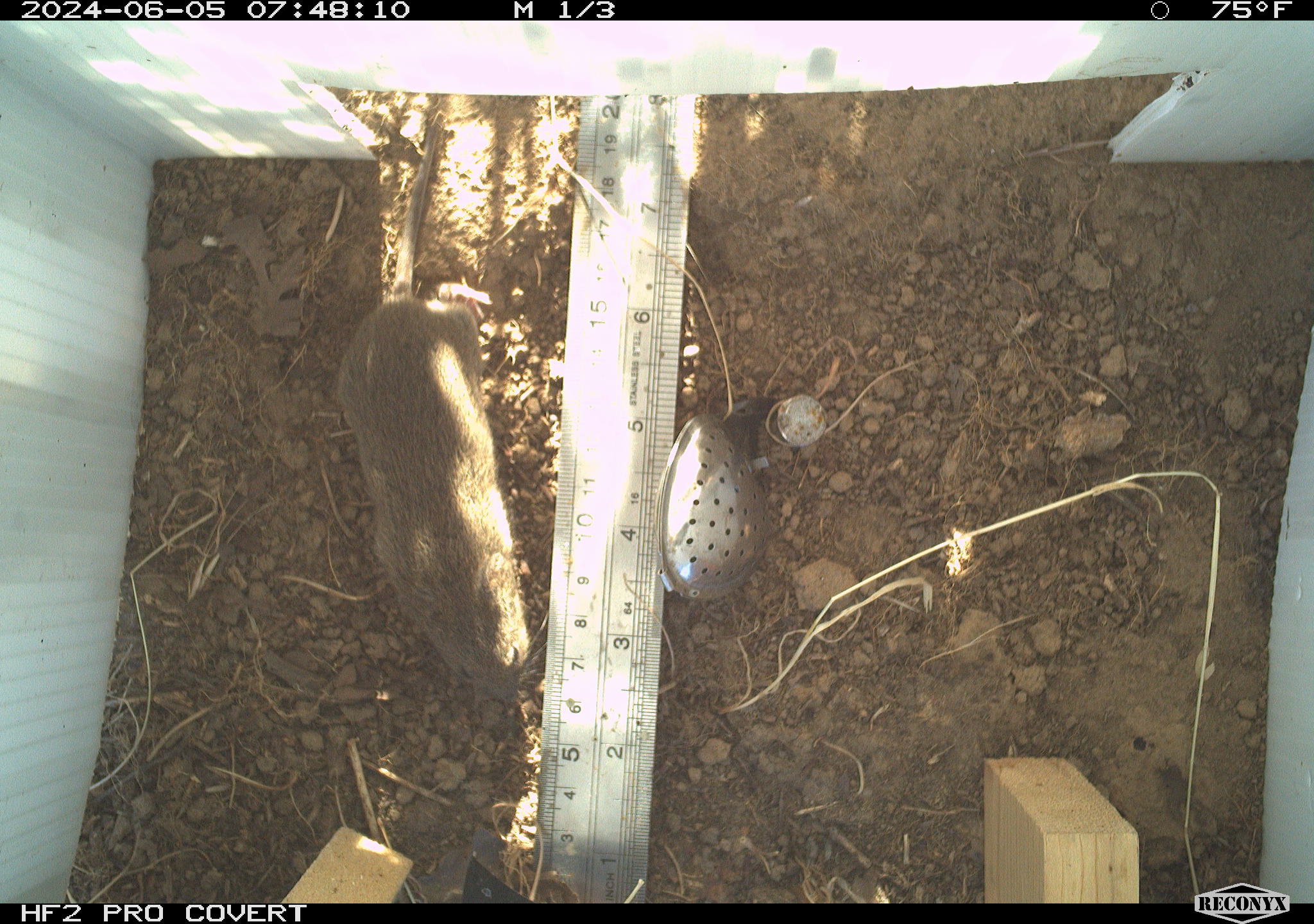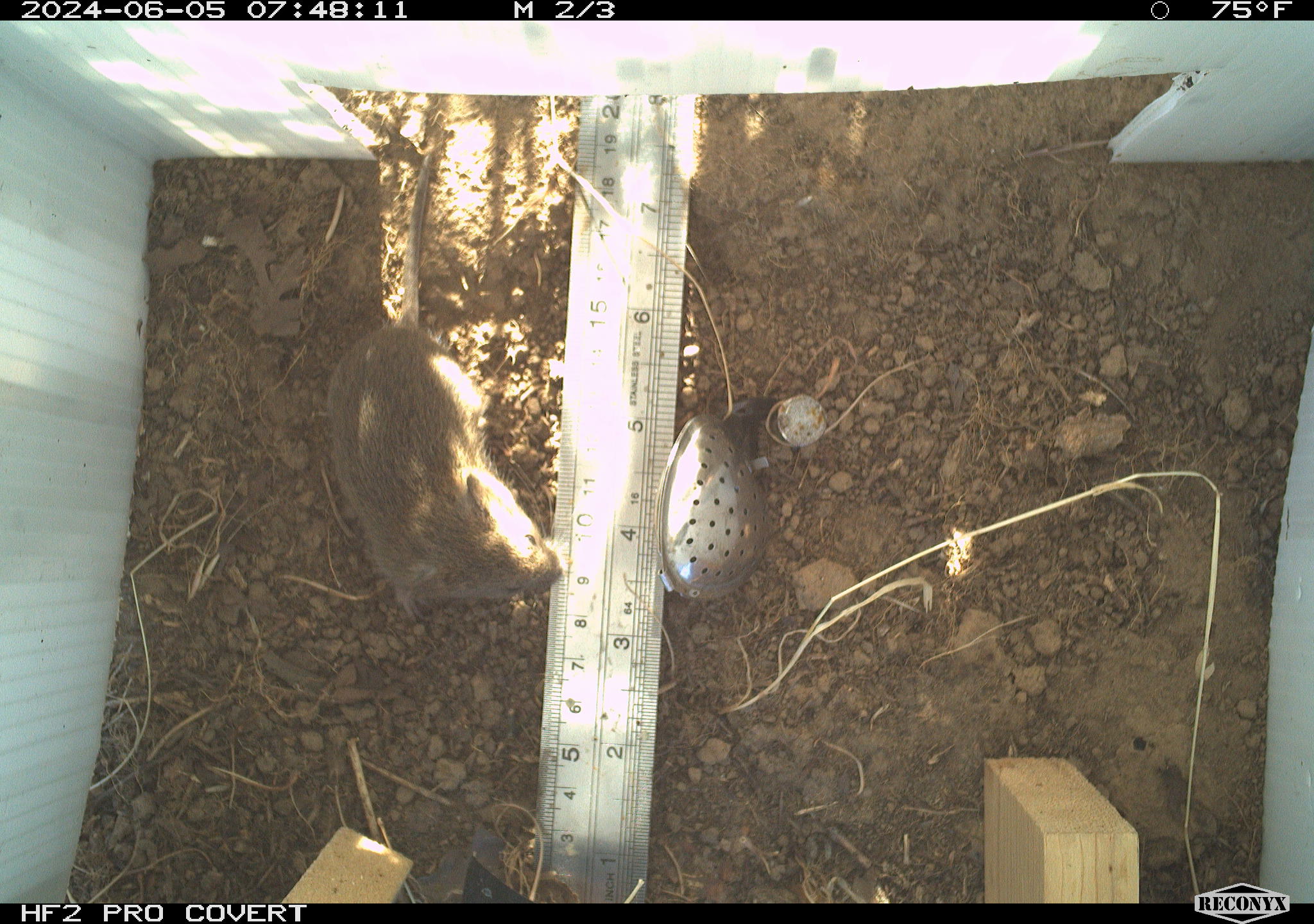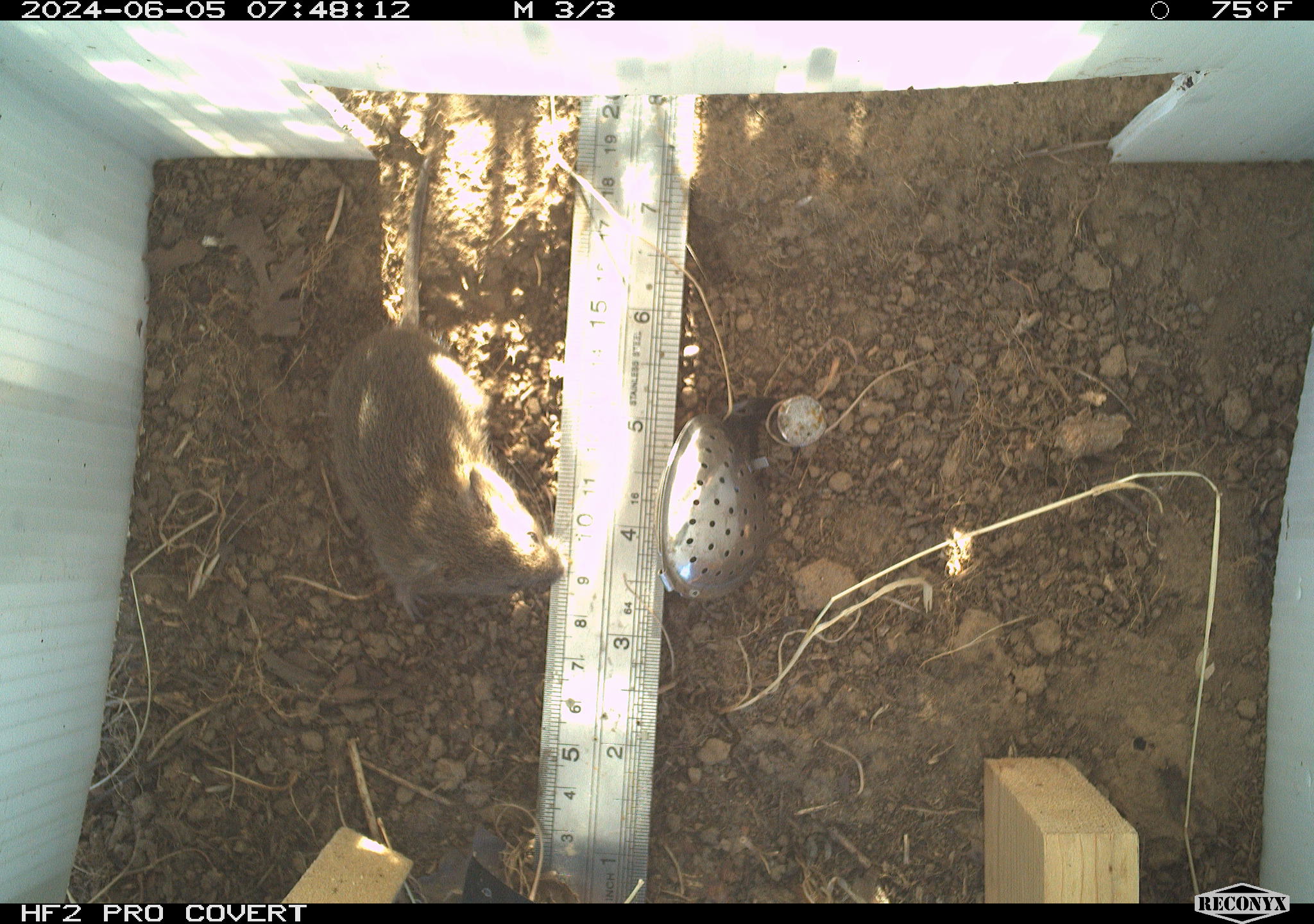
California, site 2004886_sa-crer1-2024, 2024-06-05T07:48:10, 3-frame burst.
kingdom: Animalia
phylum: Chordata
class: Mammalia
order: Rodentia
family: Cricetidae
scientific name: Arvicolinae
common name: voles, lemmings, and muskrats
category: arvicolinae subfamily